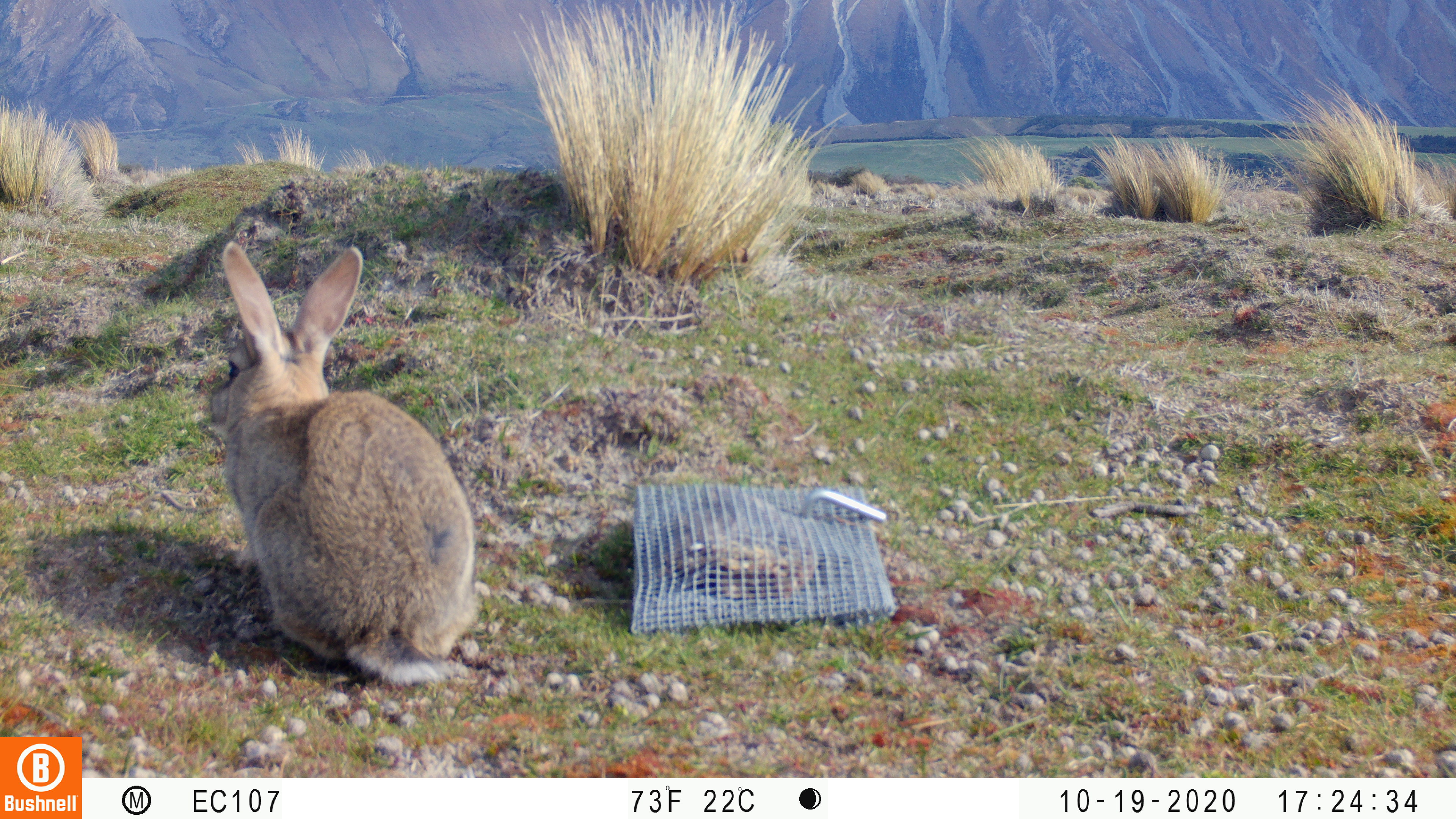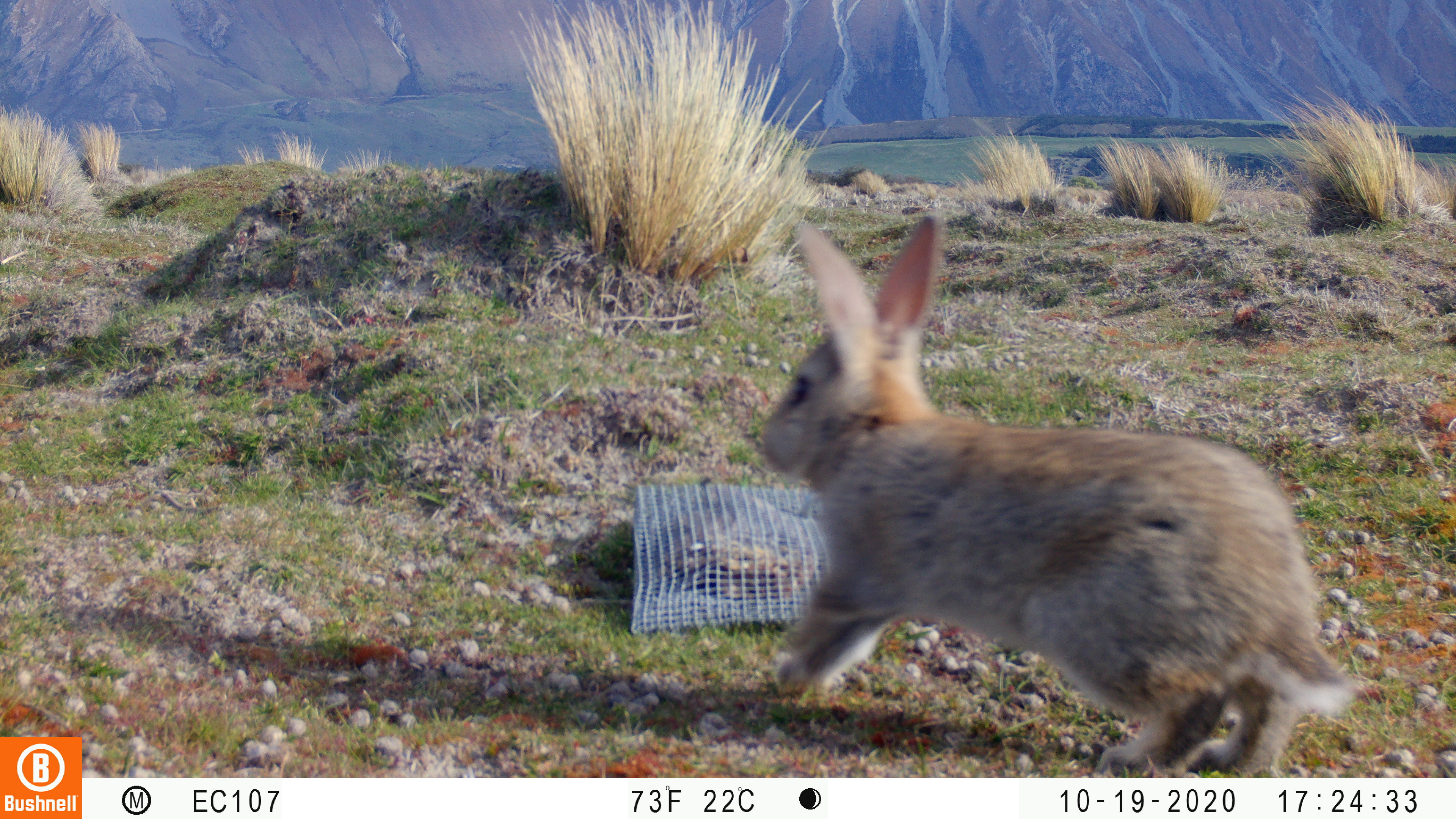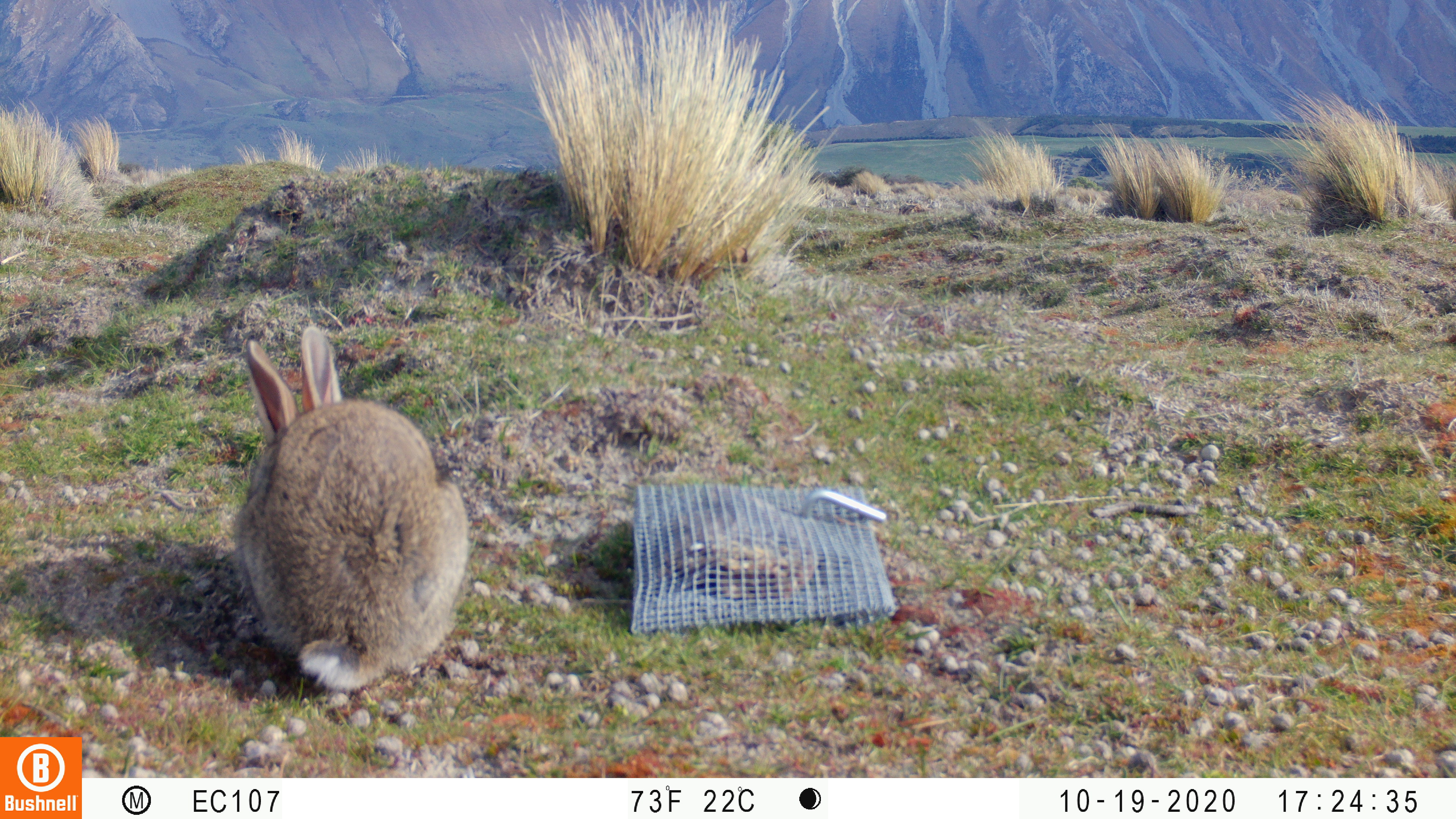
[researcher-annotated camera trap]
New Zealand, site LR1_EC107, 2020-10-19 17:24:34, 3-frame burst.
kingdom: Animalia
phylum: Chordata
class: Mammalia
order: Lagomorpha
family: Leporidae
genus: Oryctolagus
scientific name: Oryctolagus cuniculus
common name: european rabbit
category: rabbit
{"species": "rabbit (european rabbit) (Oryctolagus cuniculus)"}